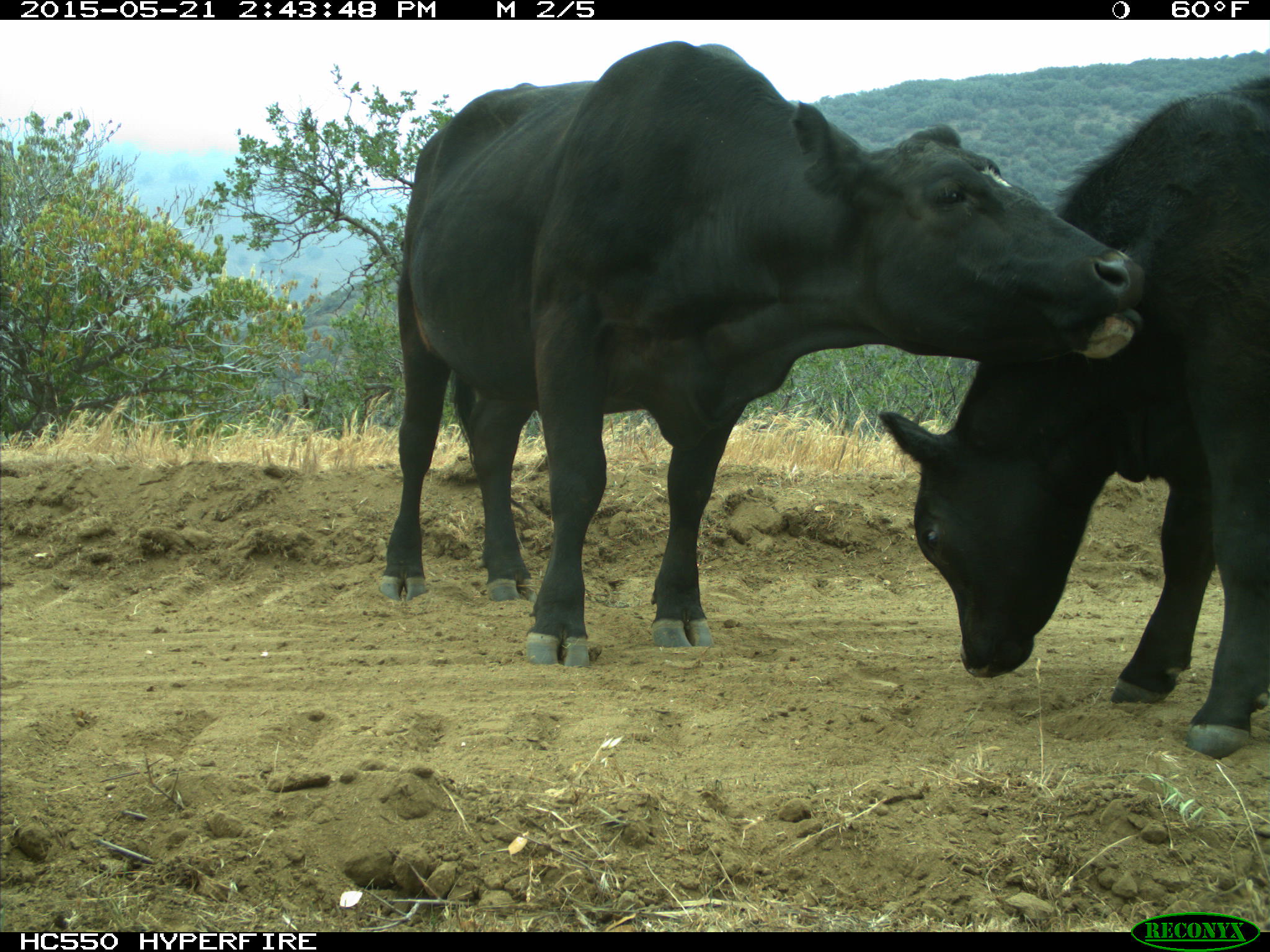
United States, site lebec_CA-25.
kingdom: Animalia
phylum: Chordata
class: Mammalia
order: Artiodactyla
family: Bovidae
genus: Bos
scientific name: Bos taurus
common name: domestic cow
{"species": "Bos taurus (domestic cow)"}